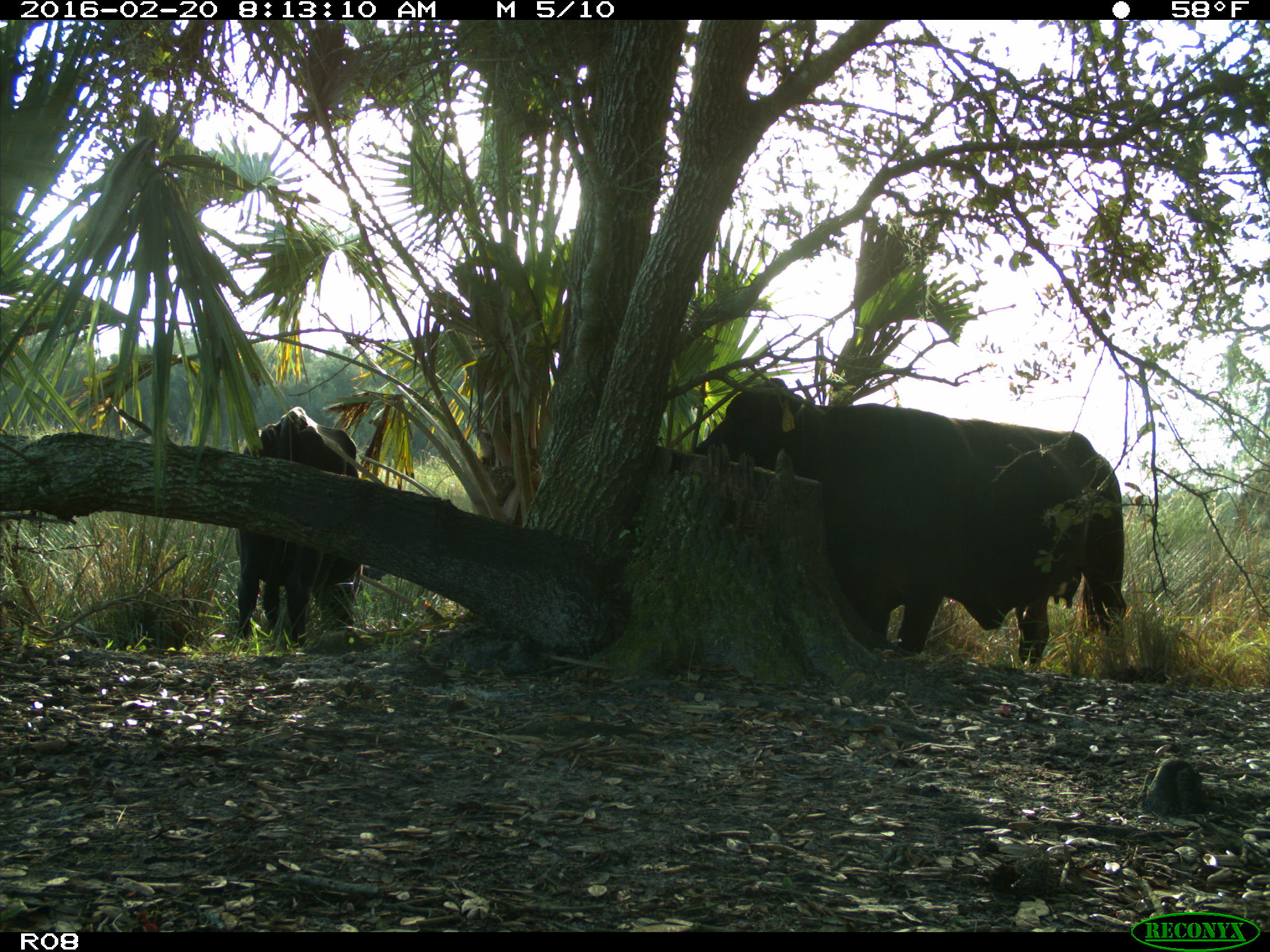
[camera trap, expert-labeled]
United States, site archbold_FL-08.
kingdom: Animalia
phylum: Chordata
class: Mammalia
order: Artiodactyla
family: Bovidae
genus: Bos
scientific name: Bos taurus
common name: domestic cow